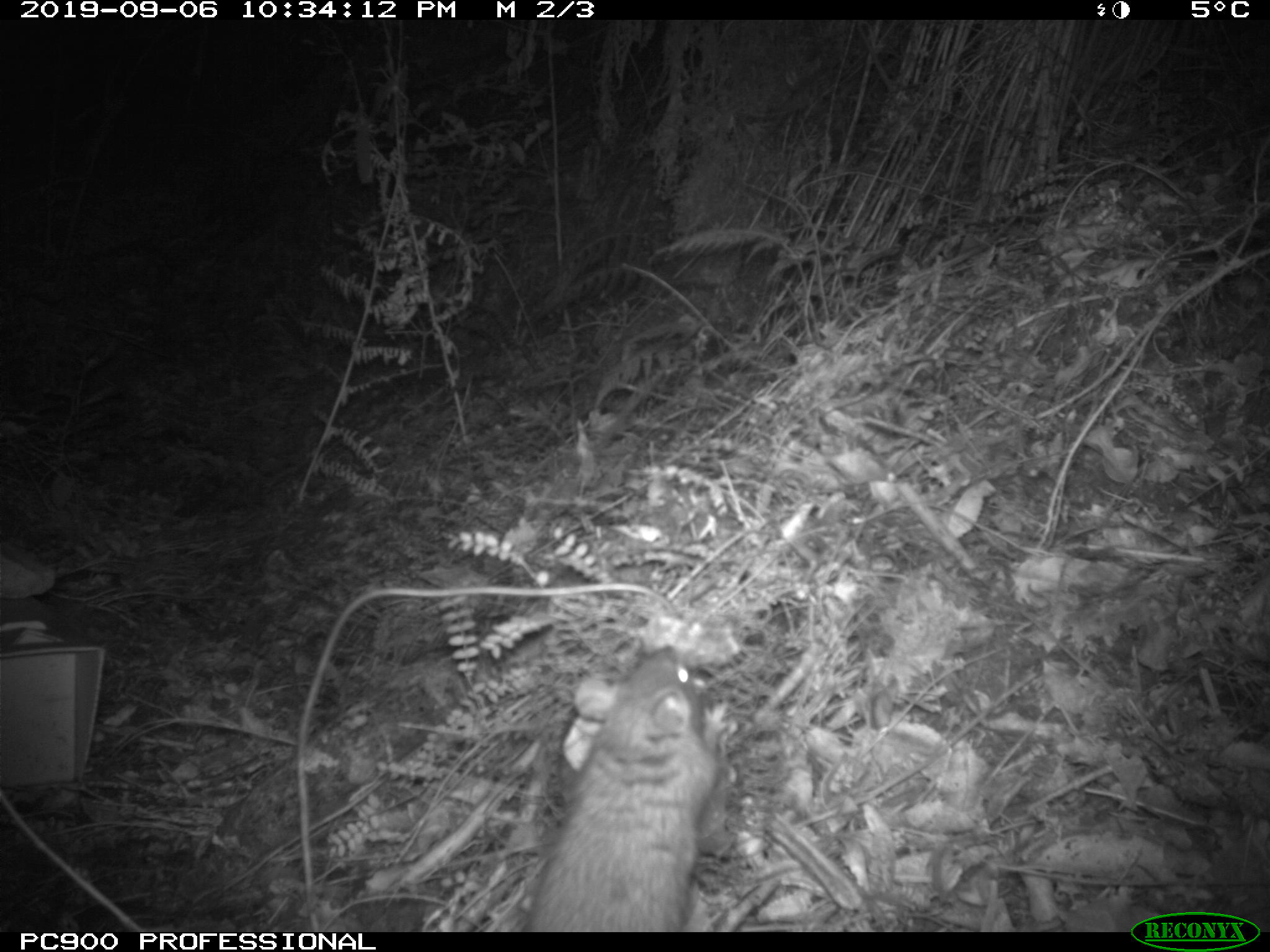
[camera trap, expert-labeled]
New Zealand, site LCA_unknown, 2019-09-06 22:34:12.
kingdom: Animalia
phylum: Chordata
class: Mammalia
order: Rodentia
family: Muridae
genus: Rattus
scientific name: Rattus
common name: rat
Rat (Rattus).